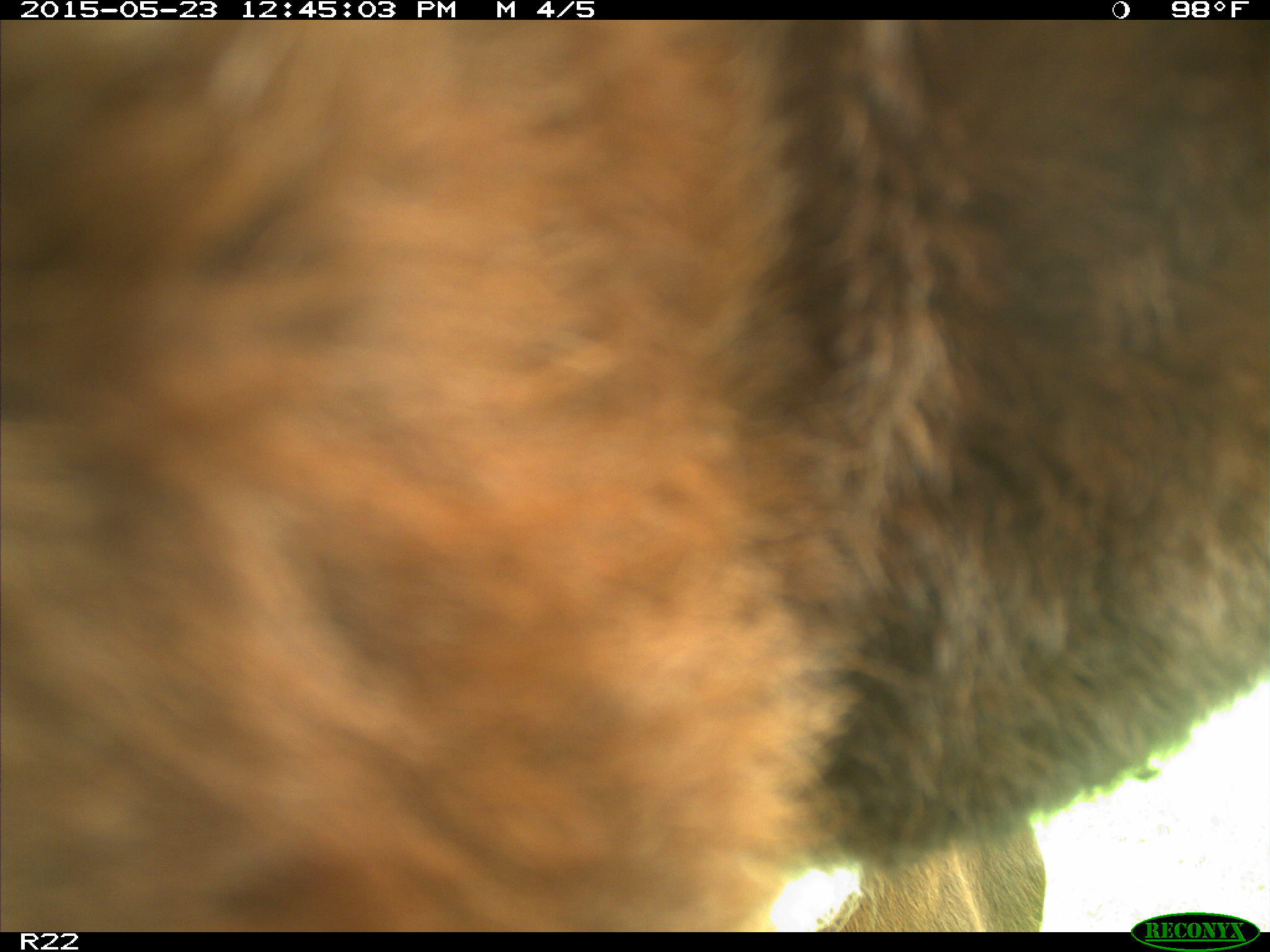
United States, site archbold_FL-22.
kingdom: Animalia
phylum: Chordata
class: Mammalia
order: Artiodactyla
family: Bovidae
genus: Bos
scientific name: Bos taurus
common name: domestic cow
Bos taurus (domestic cow).